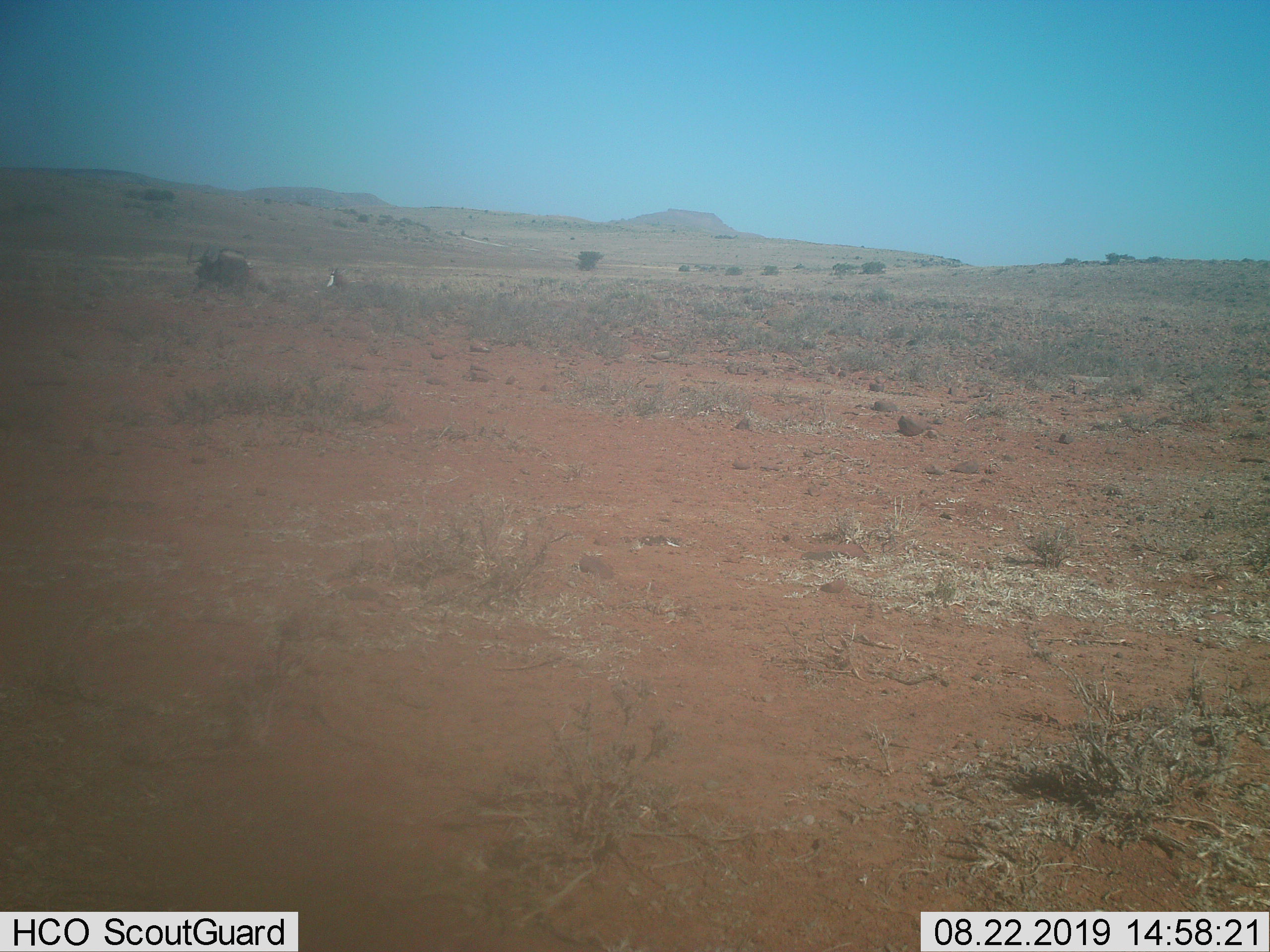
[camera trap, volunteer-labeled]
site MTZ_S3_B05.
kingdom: Animalia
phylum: Chordata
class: Mammalia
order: Artiodactyla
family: Bovidae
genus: Connochaetes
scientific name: Connochaetes gnou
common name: black wildebeest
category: wildebeestblack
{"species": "wildebeestblack (black wildebeest) (Connochaetes gnou)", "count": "1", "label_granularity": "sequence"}